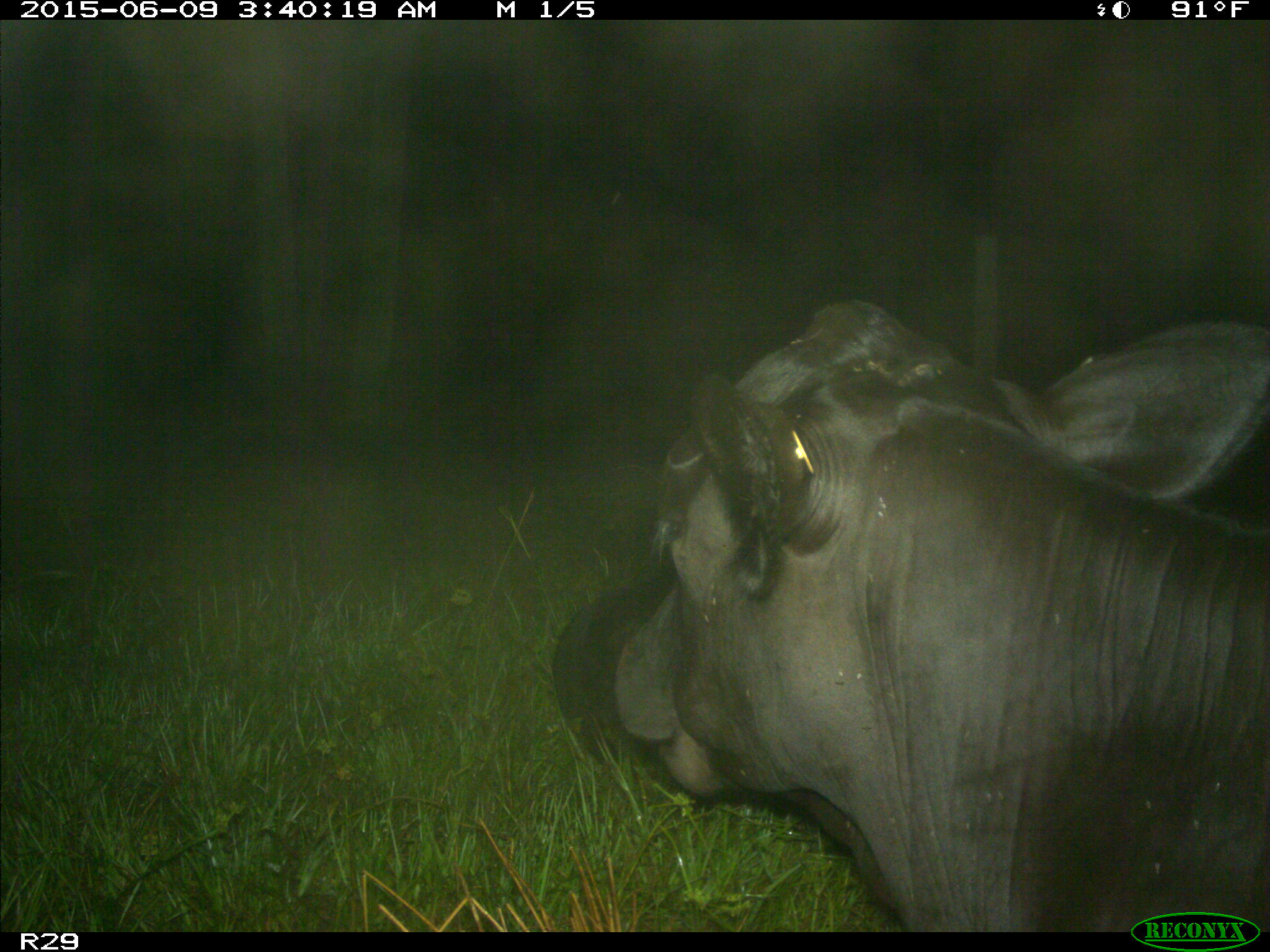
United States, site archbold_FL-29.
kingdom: Animalia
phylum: Chordata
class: Mammalia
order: Artiodactyla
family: Bovidae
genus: Bos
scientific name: Bos taurus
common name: domestic cow